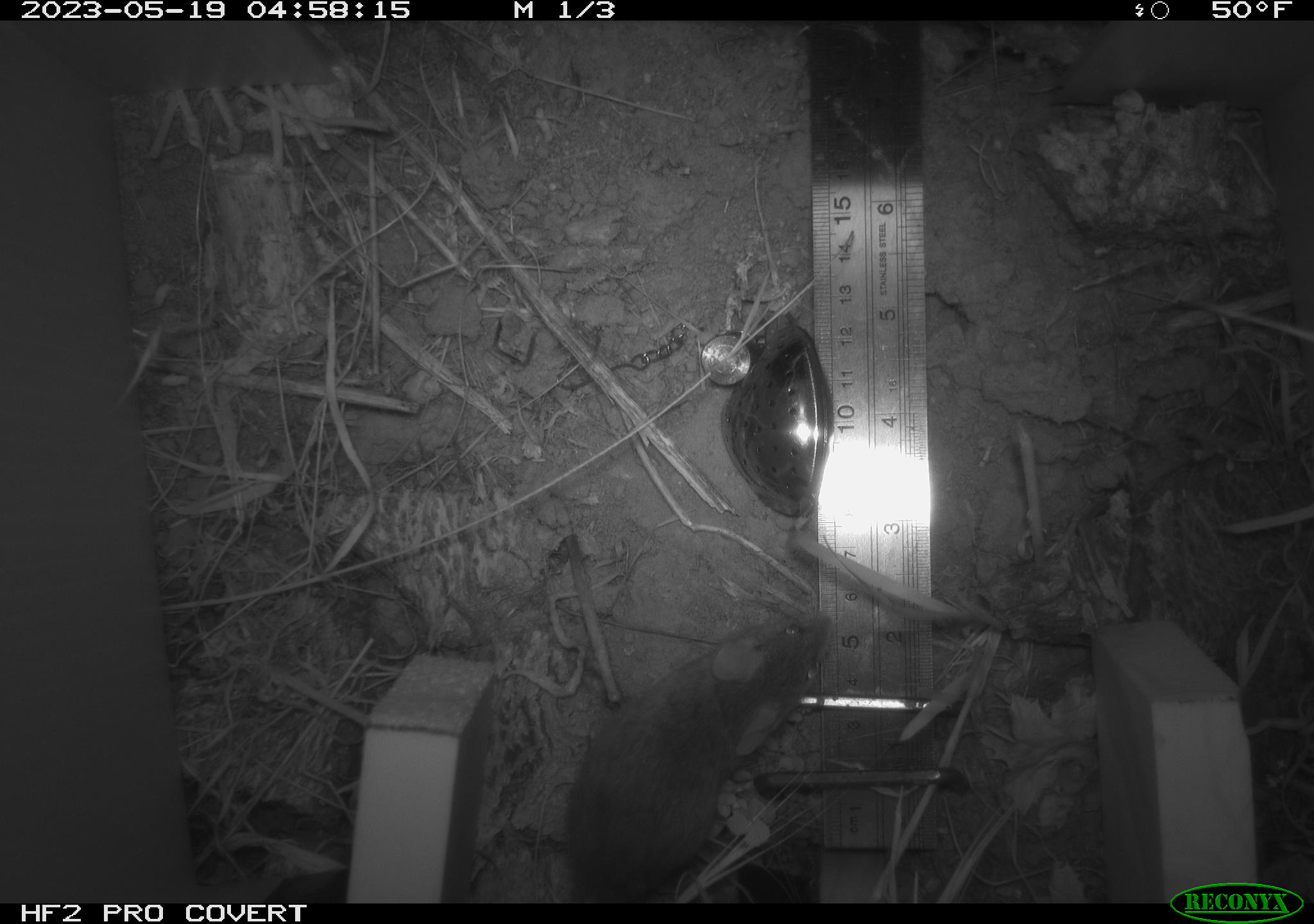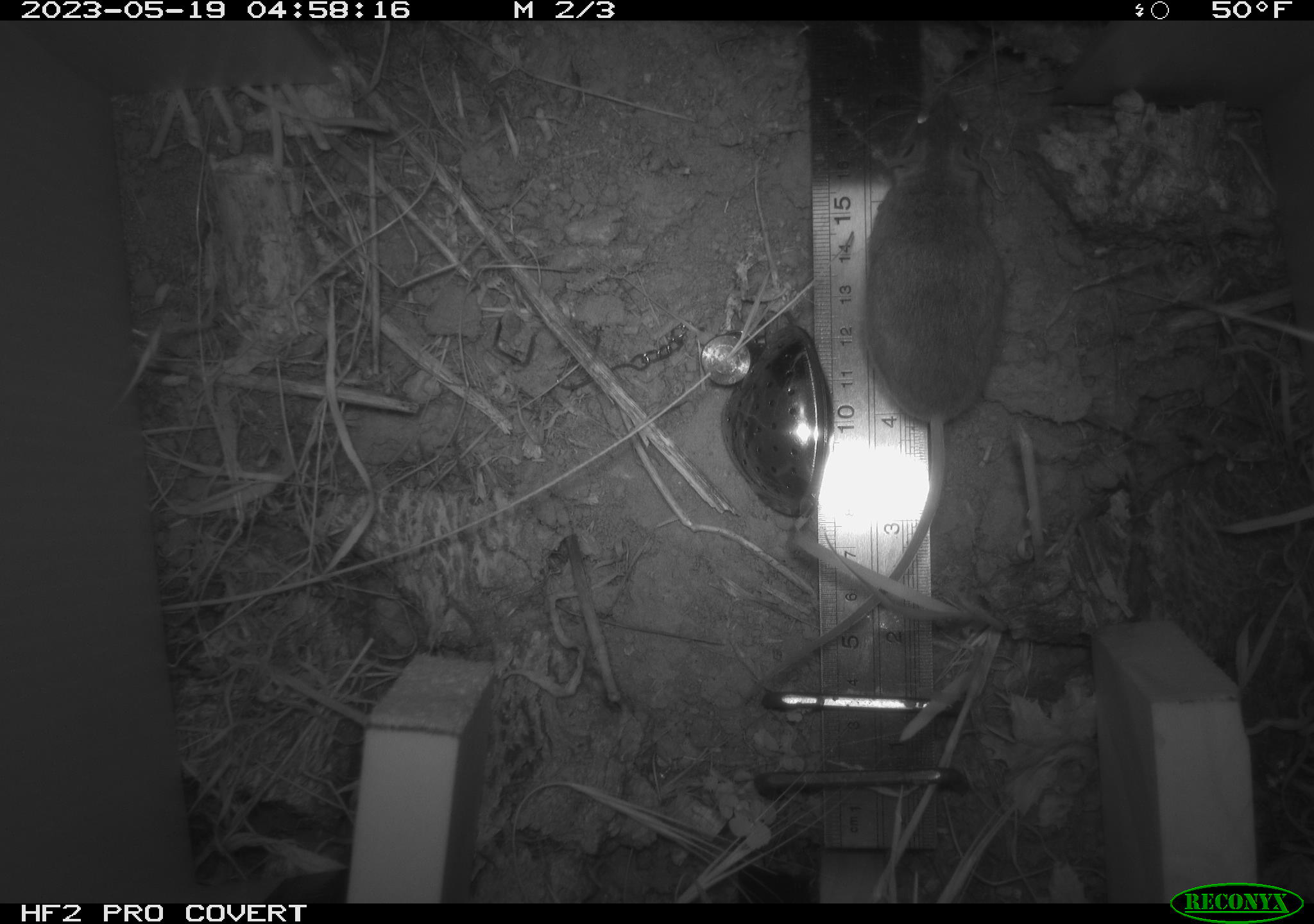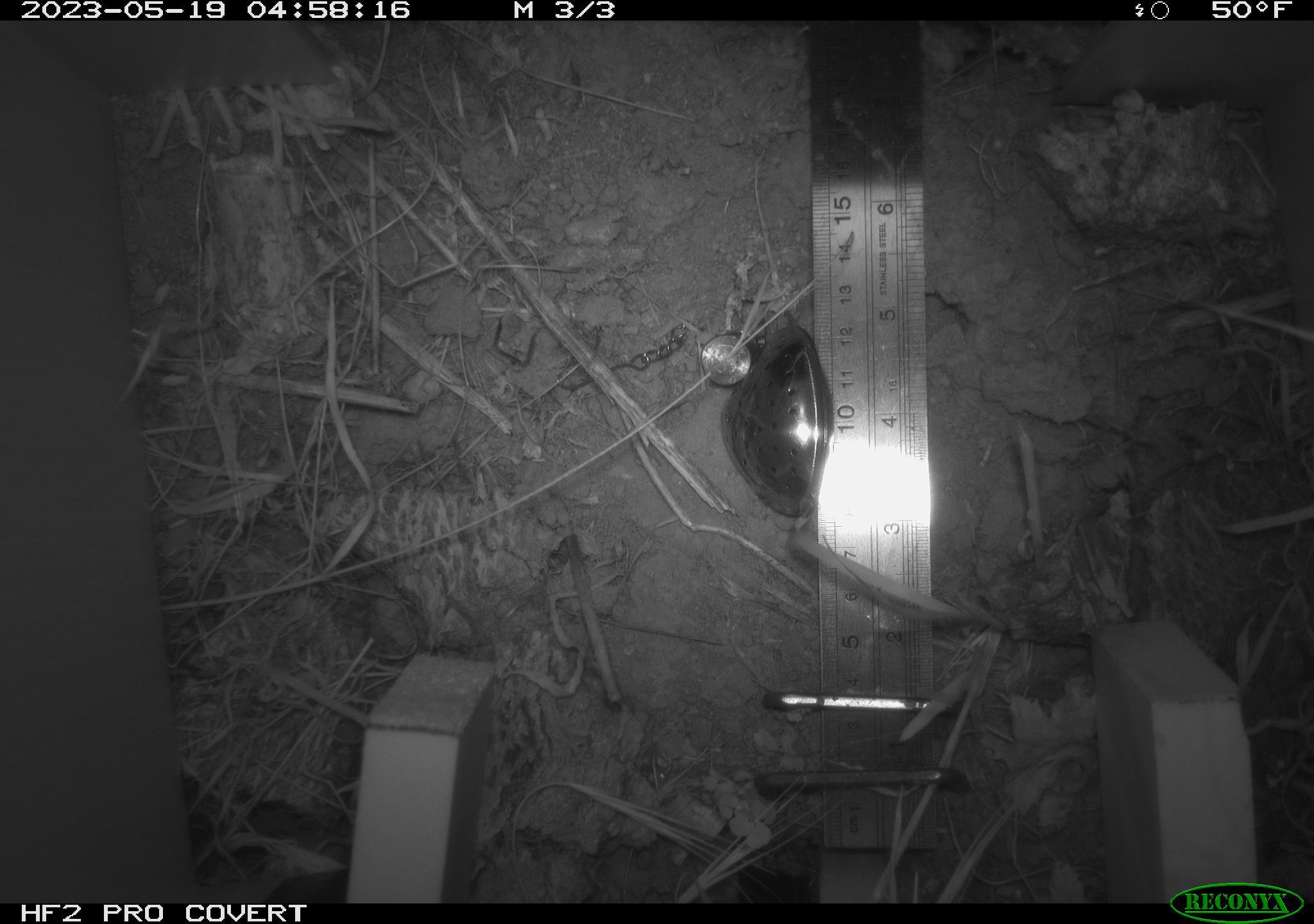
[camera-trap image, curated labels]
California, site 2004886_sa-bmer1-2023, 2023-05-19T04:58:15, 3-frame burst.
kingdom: Animalia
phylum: Chordata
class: Mammalia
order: Rodentia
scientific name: Rodentia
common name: mouse species